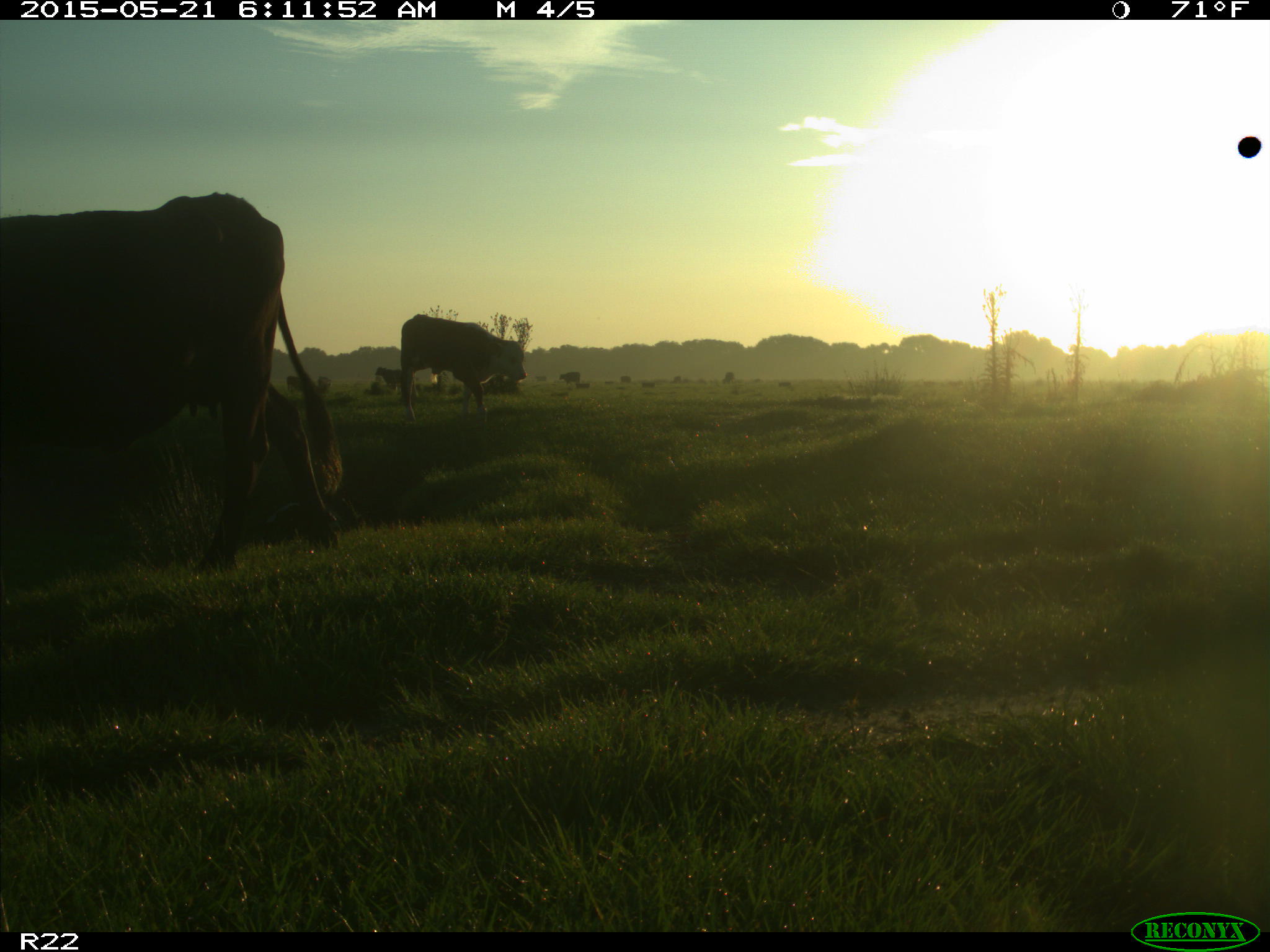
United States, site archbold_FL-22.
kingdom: Animalia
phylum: Chordata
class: Mammalia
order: Artiodactyla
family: Bovidae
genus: Bos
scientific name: Bos taurus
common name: domestic cow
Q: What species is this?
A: Bos taurus (domestic cow).